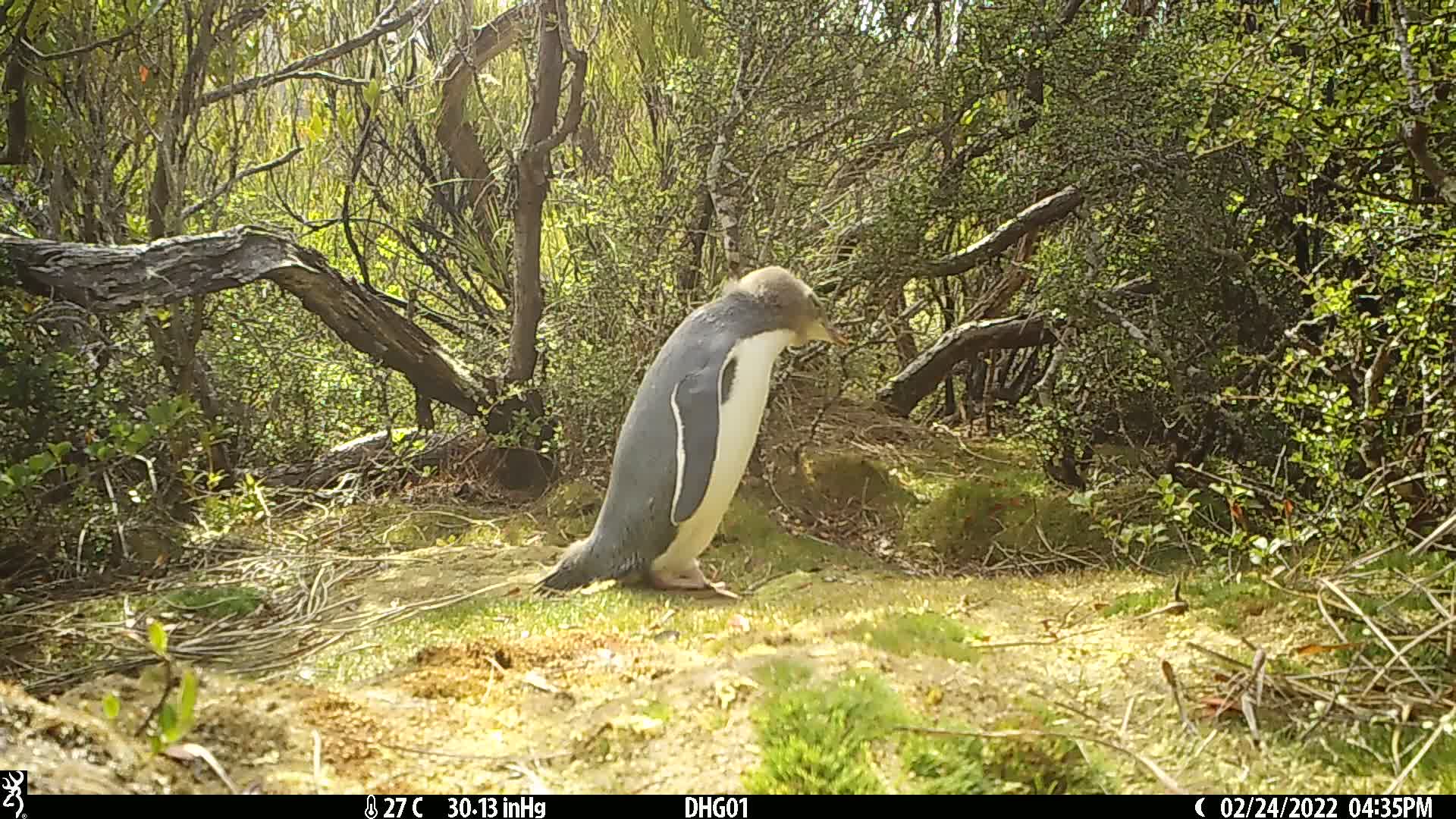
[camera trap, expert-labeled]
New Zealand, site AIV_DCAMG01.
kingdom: Animalia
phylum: Chordata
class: Aves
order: Sphenisciformes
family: Spheniscidae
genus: Megadyptes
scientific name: Megadyptes antipodes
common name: yellow-eyed penguin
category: yellow eyed penguin